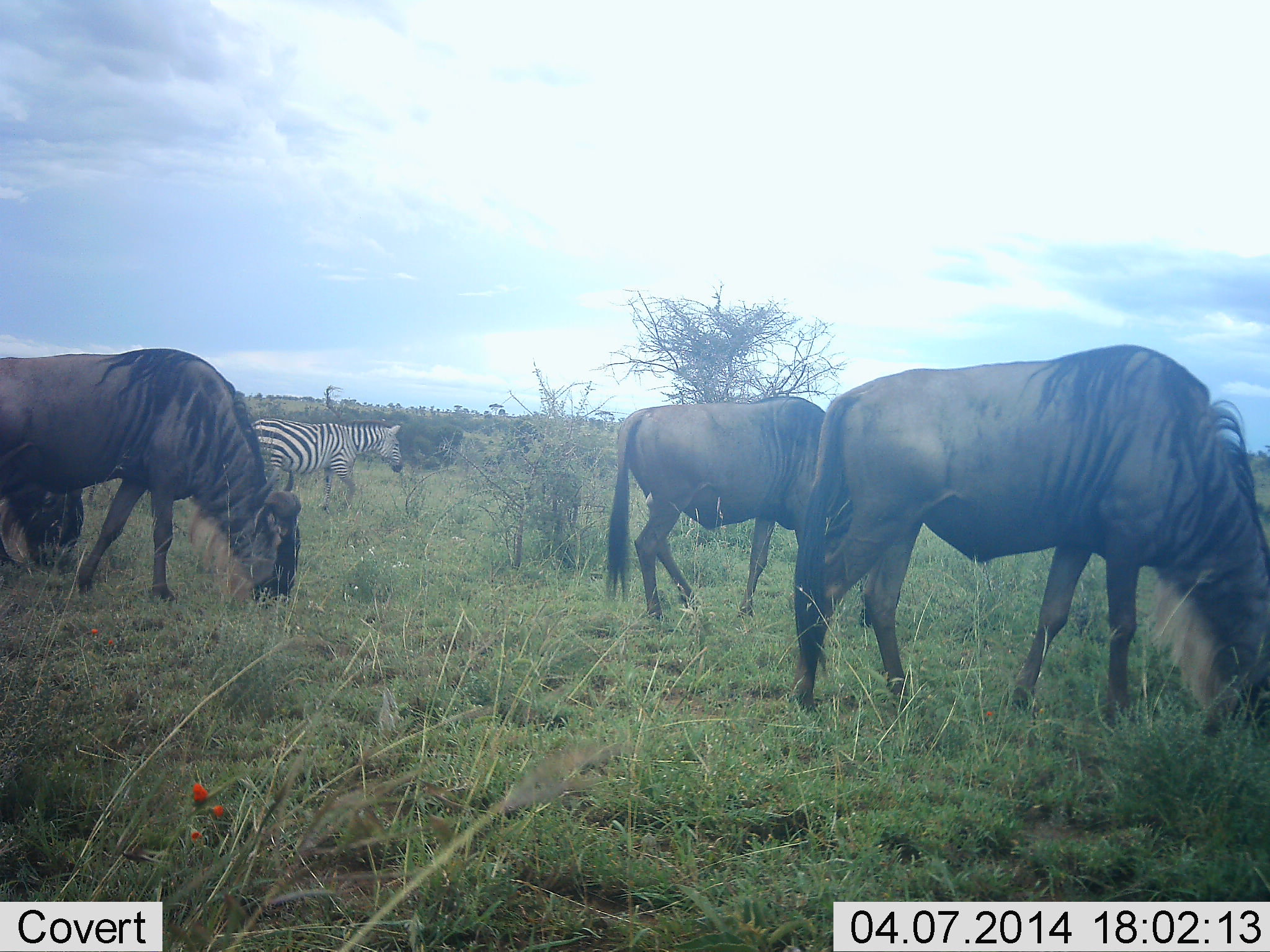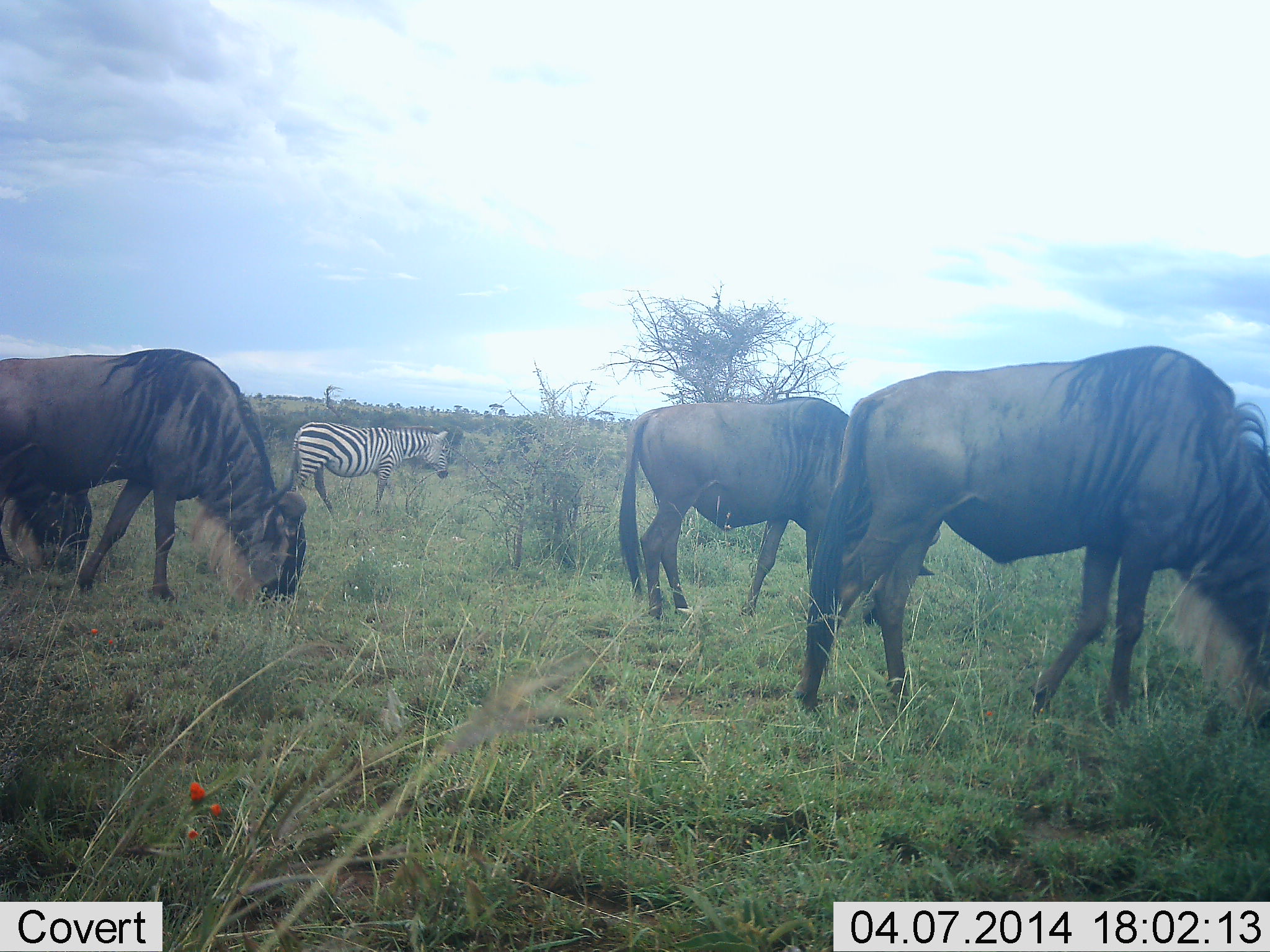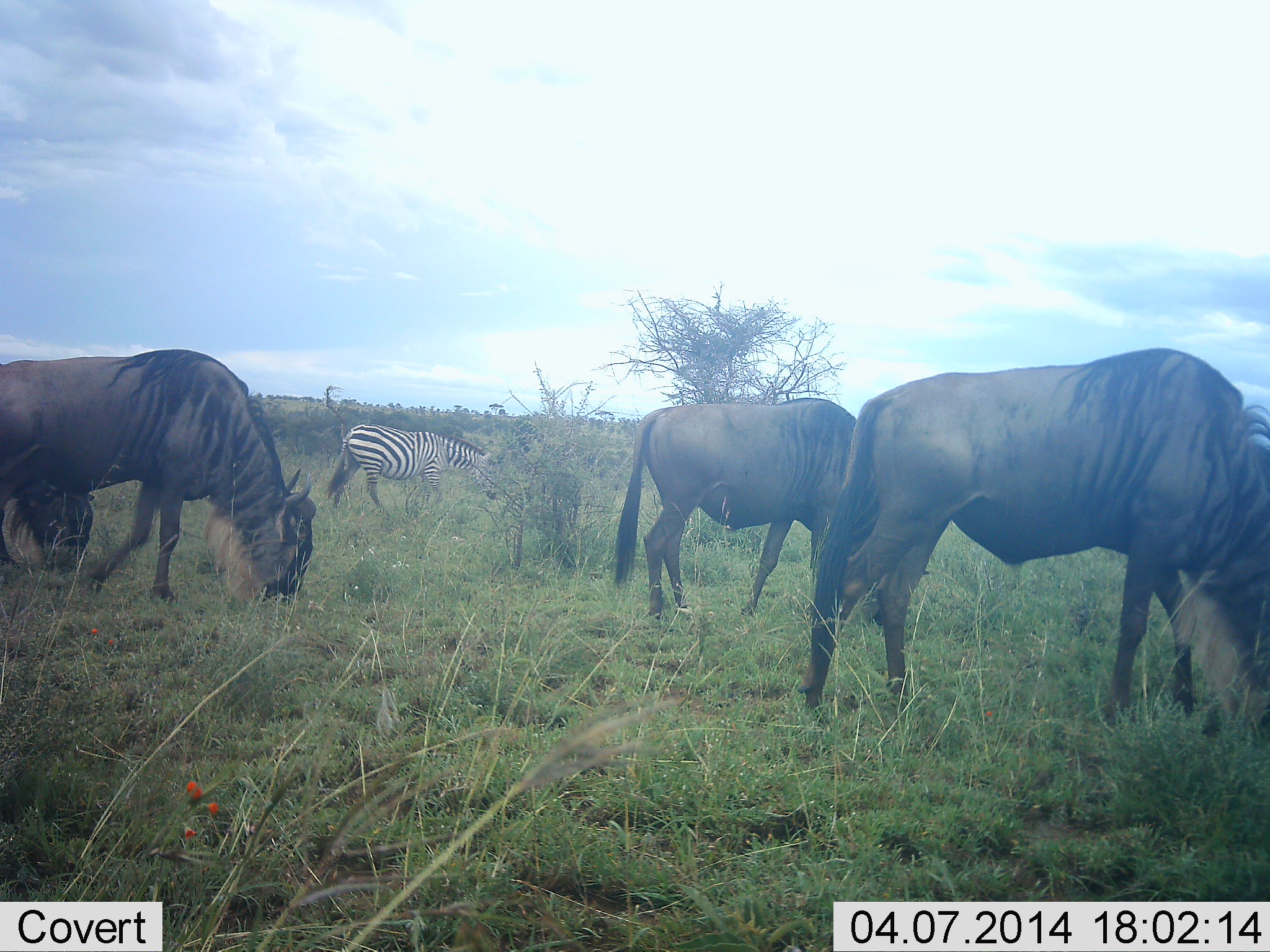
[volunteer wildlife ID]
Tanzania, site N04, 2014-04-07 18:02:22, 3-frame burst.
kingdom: Animalia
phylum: Chordata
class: Mammalia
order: Artiodactyla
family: Bovidae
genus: Connochaetes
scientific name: Connochaetes taurinus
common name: blue wildebeest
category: wildebeest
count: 4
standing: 9%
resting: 0%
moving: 9%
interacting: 0%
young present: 0%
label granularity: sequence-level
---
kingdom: Animalia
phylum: Chordata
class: Mammalia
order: Perissodactyla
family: Equidae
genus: Equus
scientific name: Equus quagga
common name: plains zebra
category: zebra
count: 1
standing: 0%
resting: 0%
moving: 100%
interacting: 0%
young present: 0%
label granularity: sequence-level